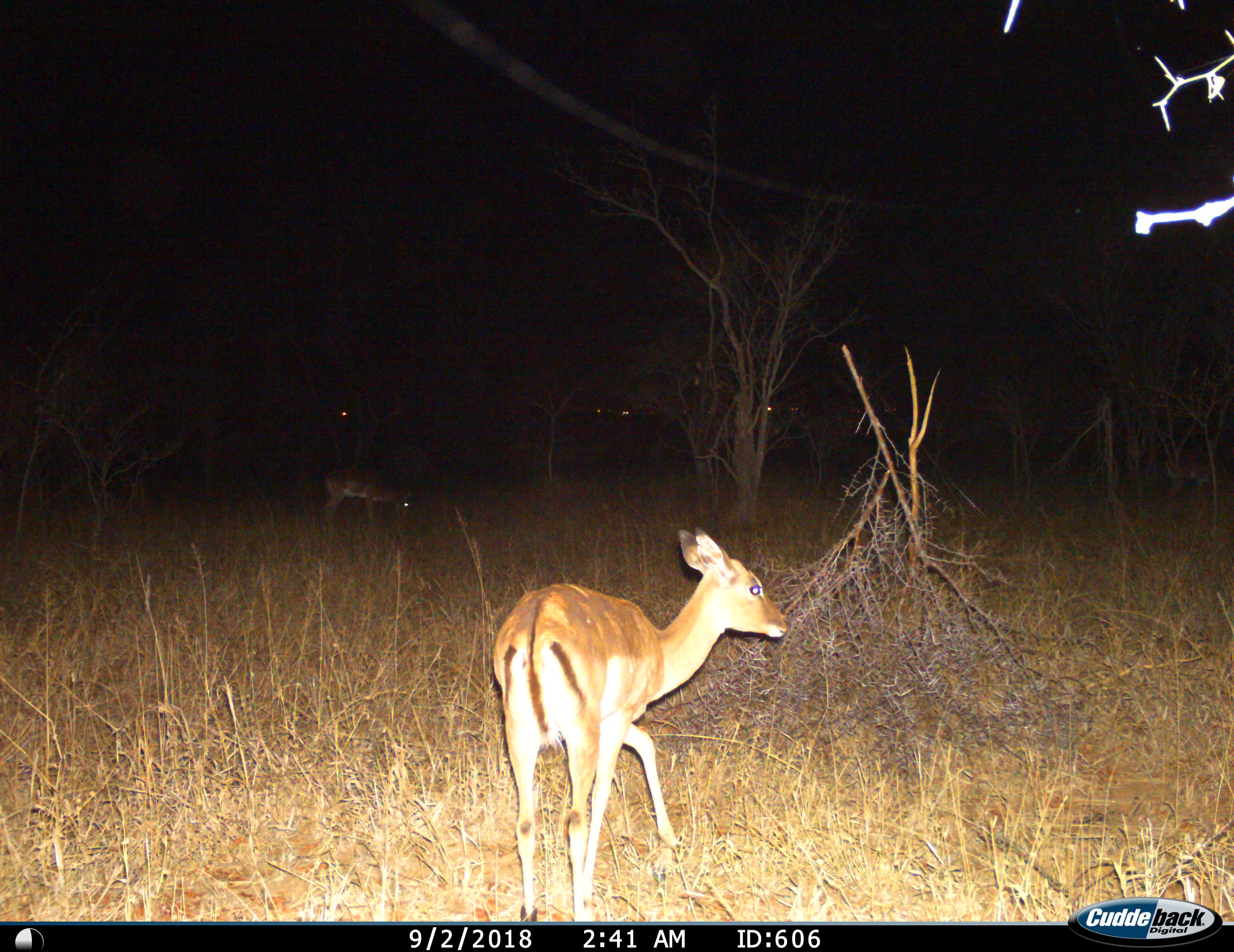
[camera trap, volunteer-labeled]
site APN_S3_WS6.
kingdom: Animalia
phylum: Chordata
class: Mammalia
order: Artiodactyla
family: Bovidae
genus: Aepyceros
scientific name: Aepyceros melampus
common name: impala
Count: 2.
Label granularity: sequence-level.